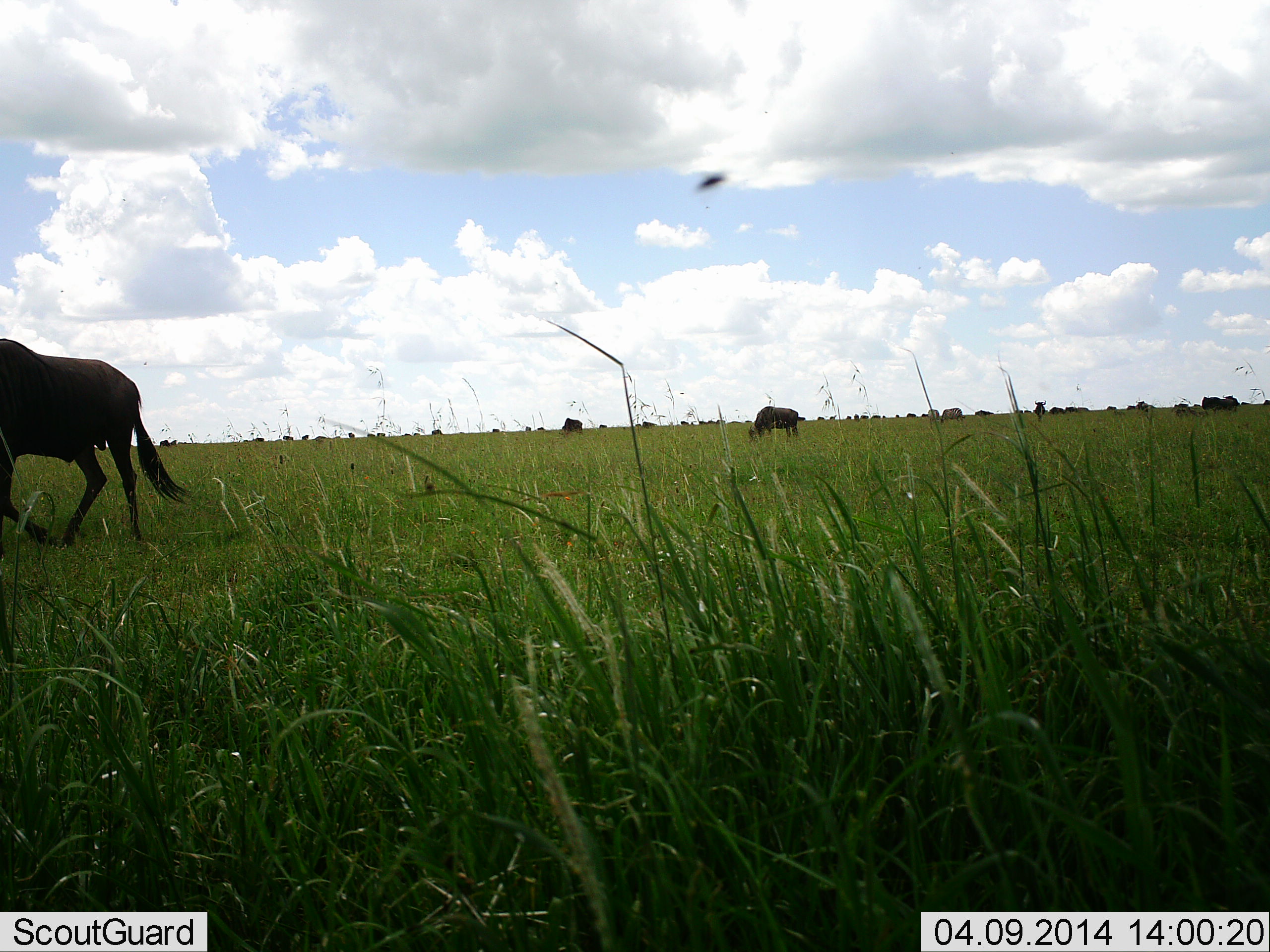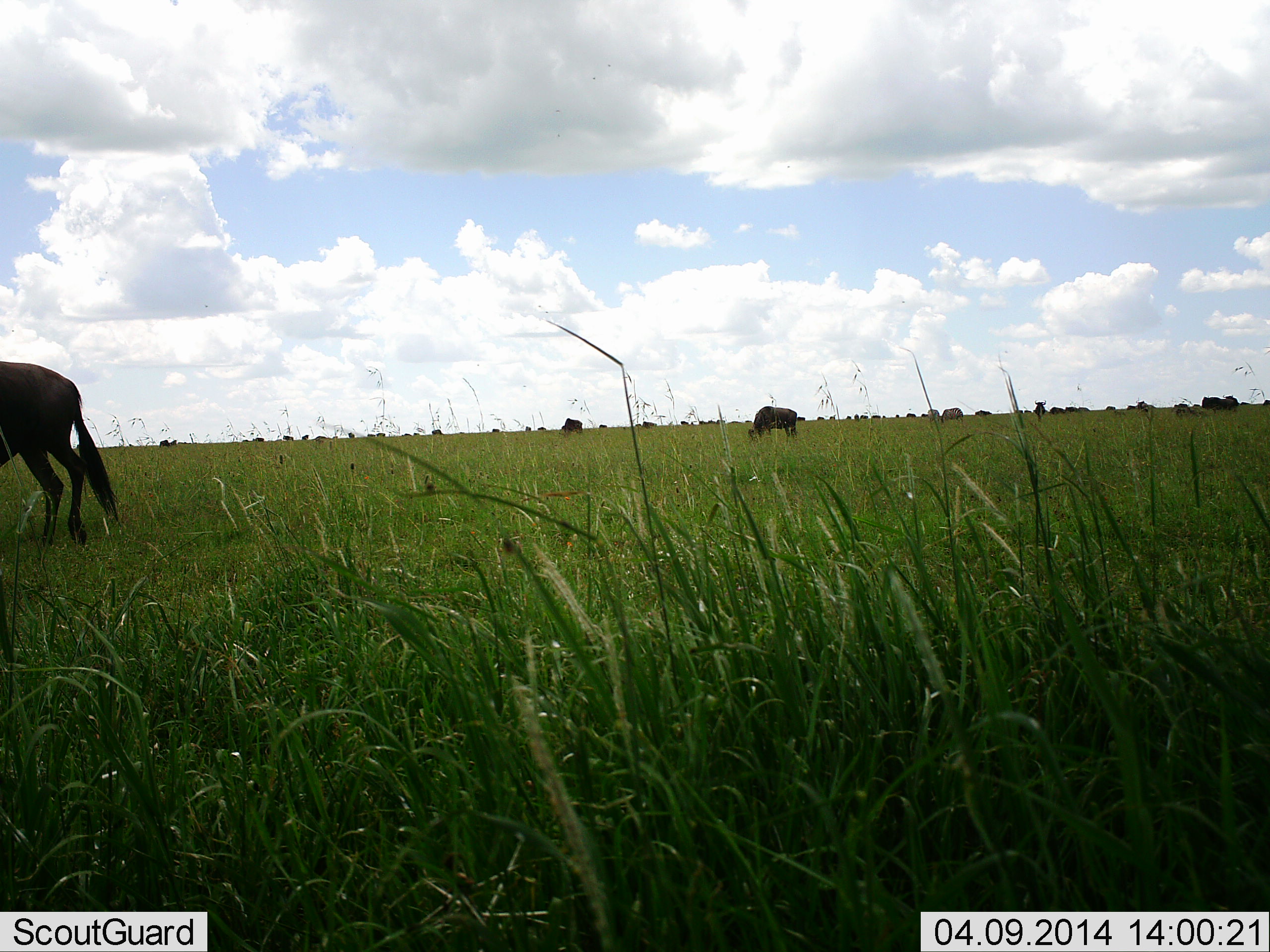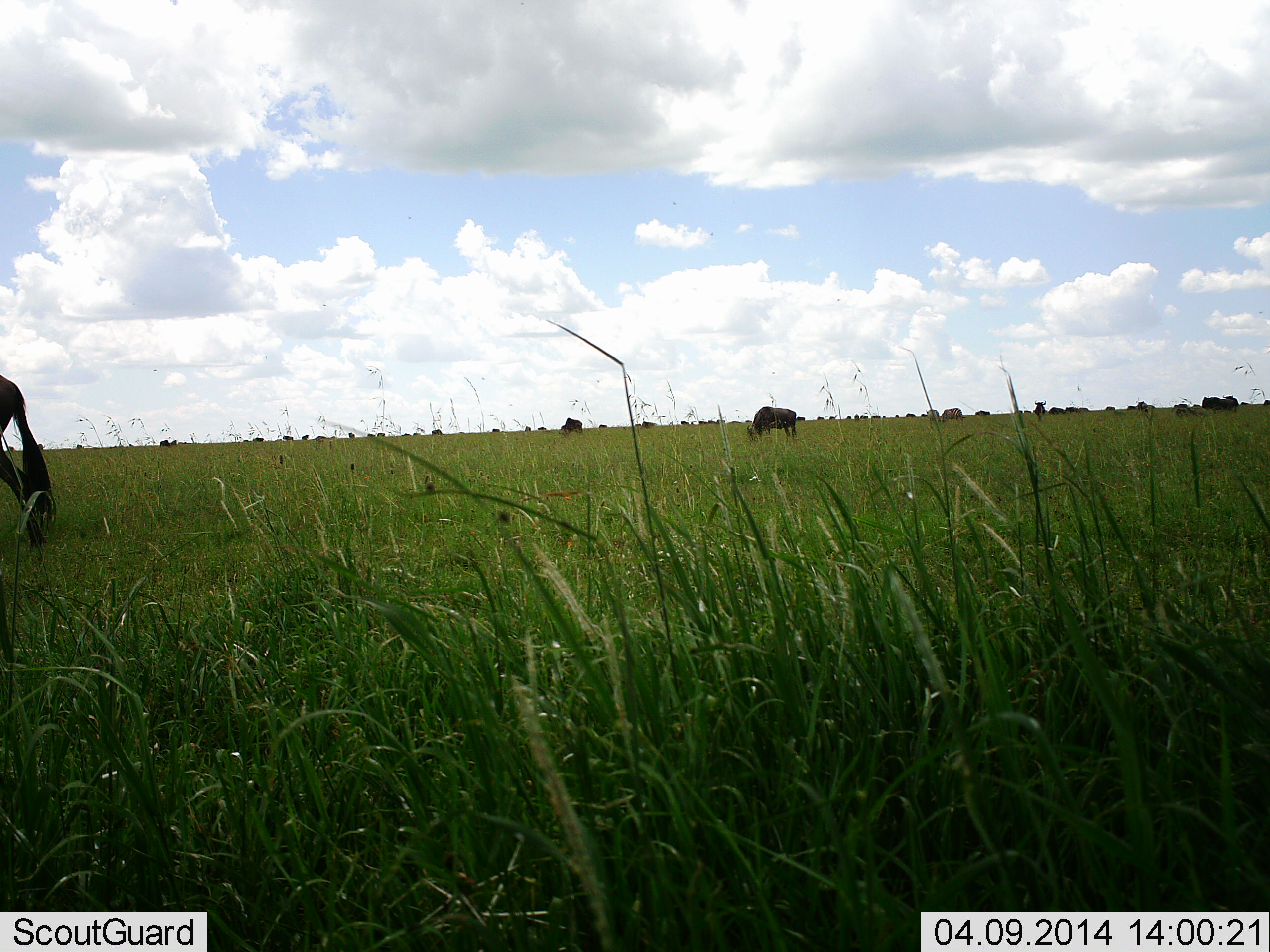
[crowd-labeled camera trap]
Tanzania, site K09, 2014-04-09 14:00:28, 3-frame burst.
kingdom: Animalia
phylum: Chordata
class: Mammalia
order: Artiodactyla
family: Bovidae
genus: Connochaetes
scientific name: Connochaetes taurinus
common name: blue wildebeest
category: wildebeest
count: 11-50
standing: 47%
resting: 13%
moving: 60%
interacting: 7%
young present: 0%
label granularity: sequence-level